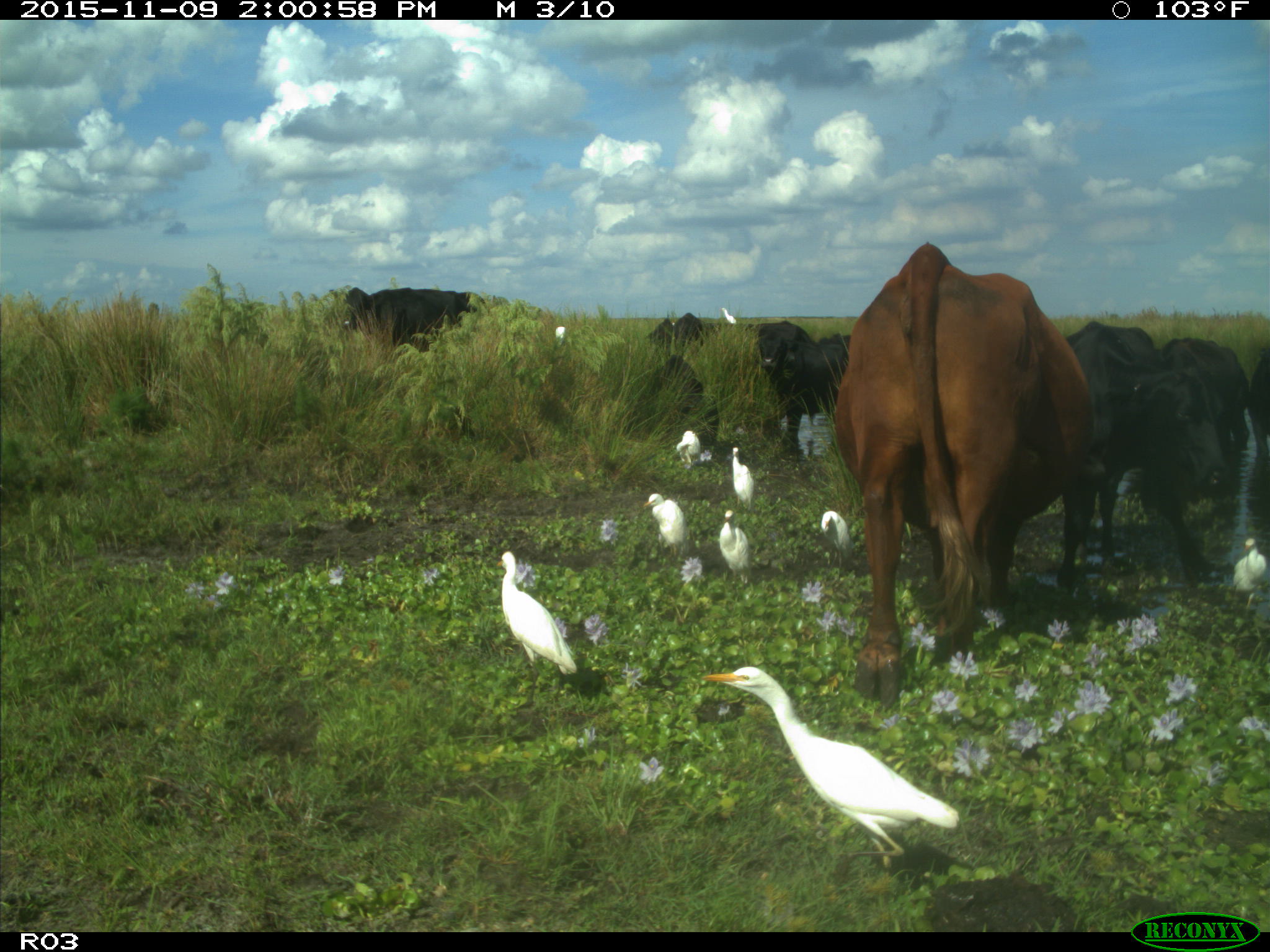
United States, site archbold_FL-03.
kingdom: Animalia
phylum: Chordata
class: Mammalia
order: Artiodactyla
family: Bovidae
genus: Bos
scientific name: Bos taurus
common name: domestic cow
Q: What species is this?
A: Bos taurus (domestic cow).